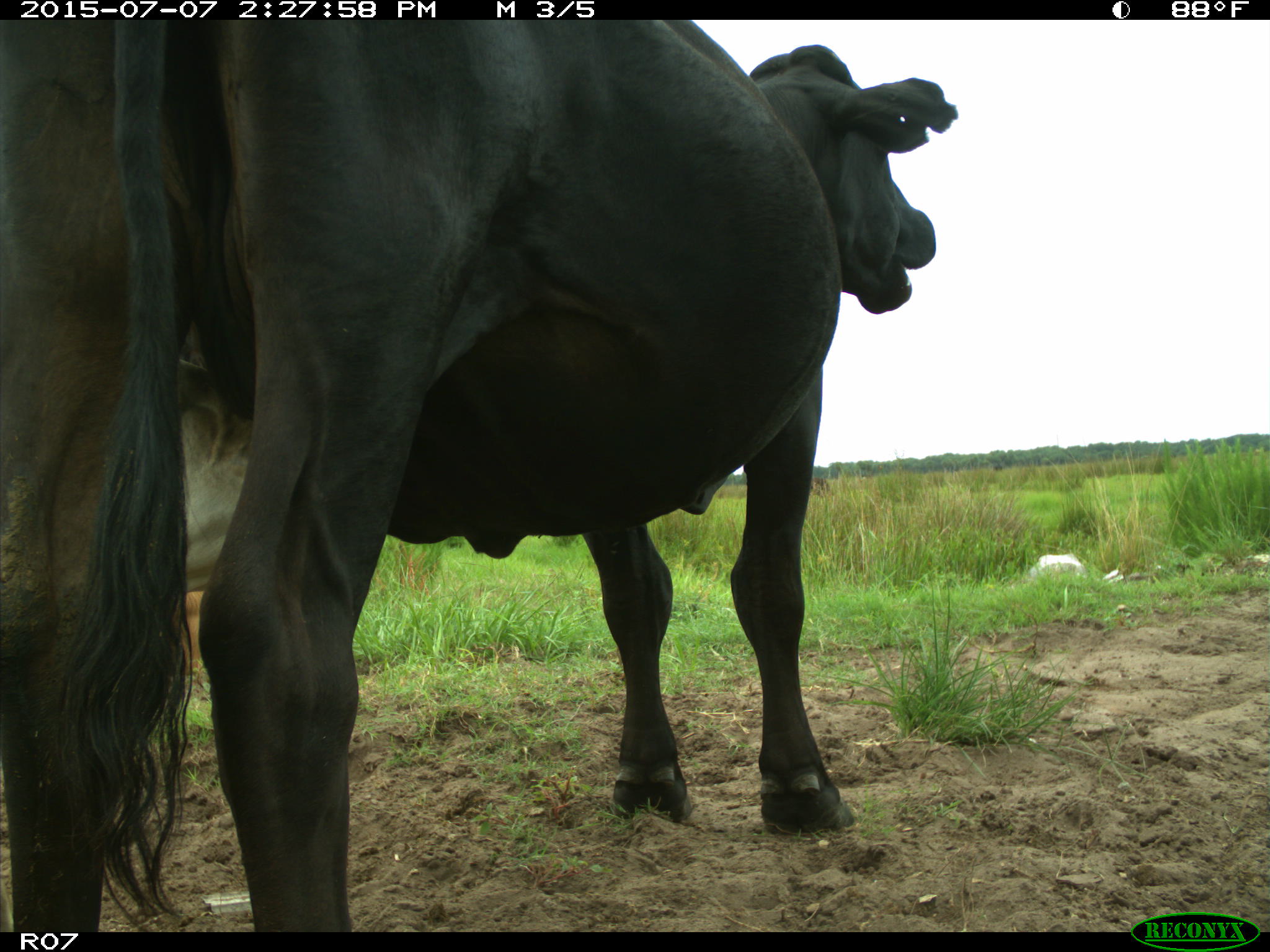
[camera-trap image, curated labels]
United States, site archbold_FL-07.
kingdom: Animalia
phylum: Chordata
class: Mammalia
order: Artiodactyla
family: Bovidae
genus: Bos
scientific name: Bos taurus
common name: domestic cow